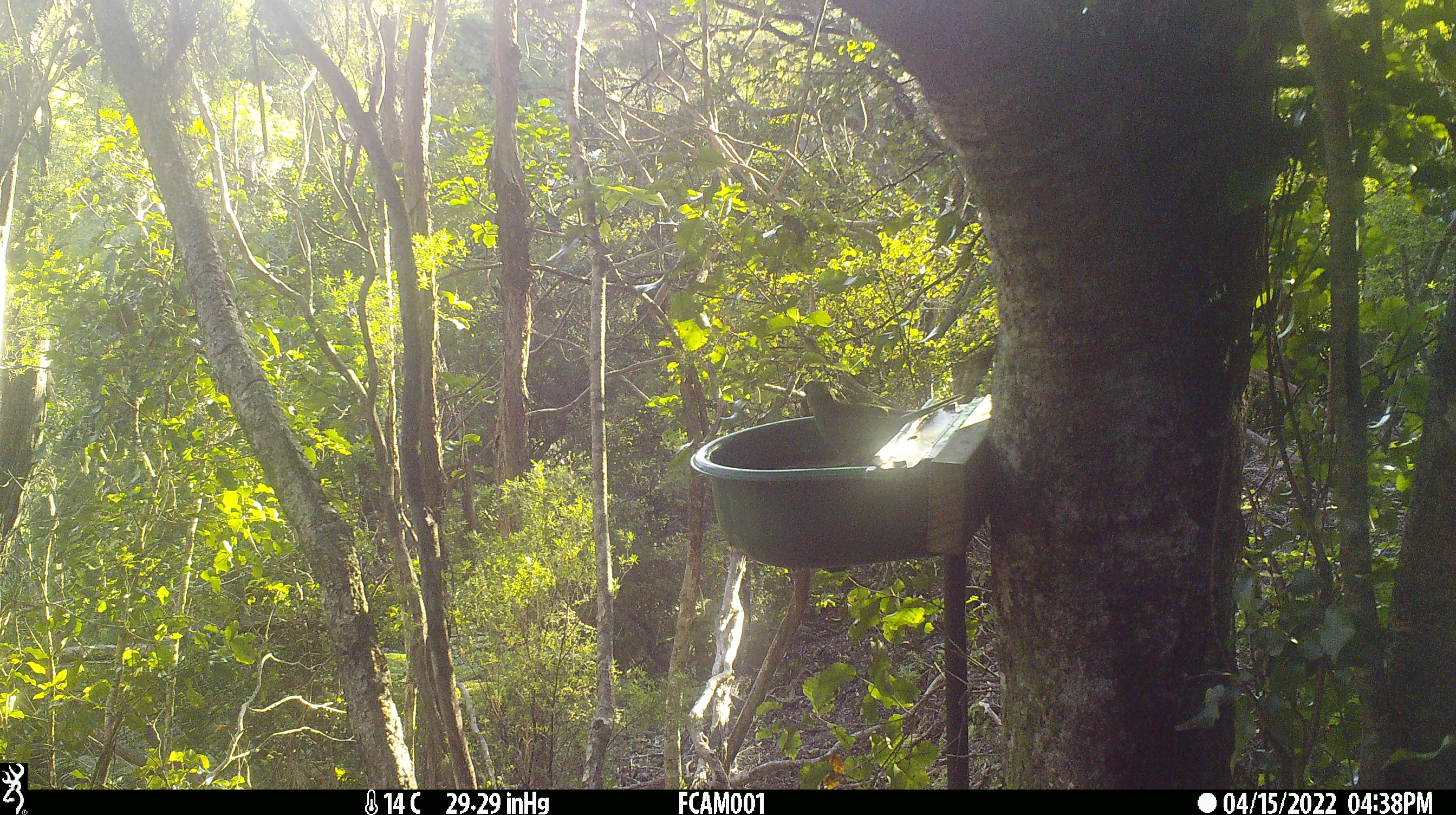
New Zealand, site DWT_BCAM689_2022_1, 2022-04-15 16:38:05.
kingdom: Animalia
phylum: Chordata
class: Aves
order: Psittaciformes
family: Psittaculidae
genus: Cyanoramphus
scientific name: Cyanoramphus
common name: parakeet